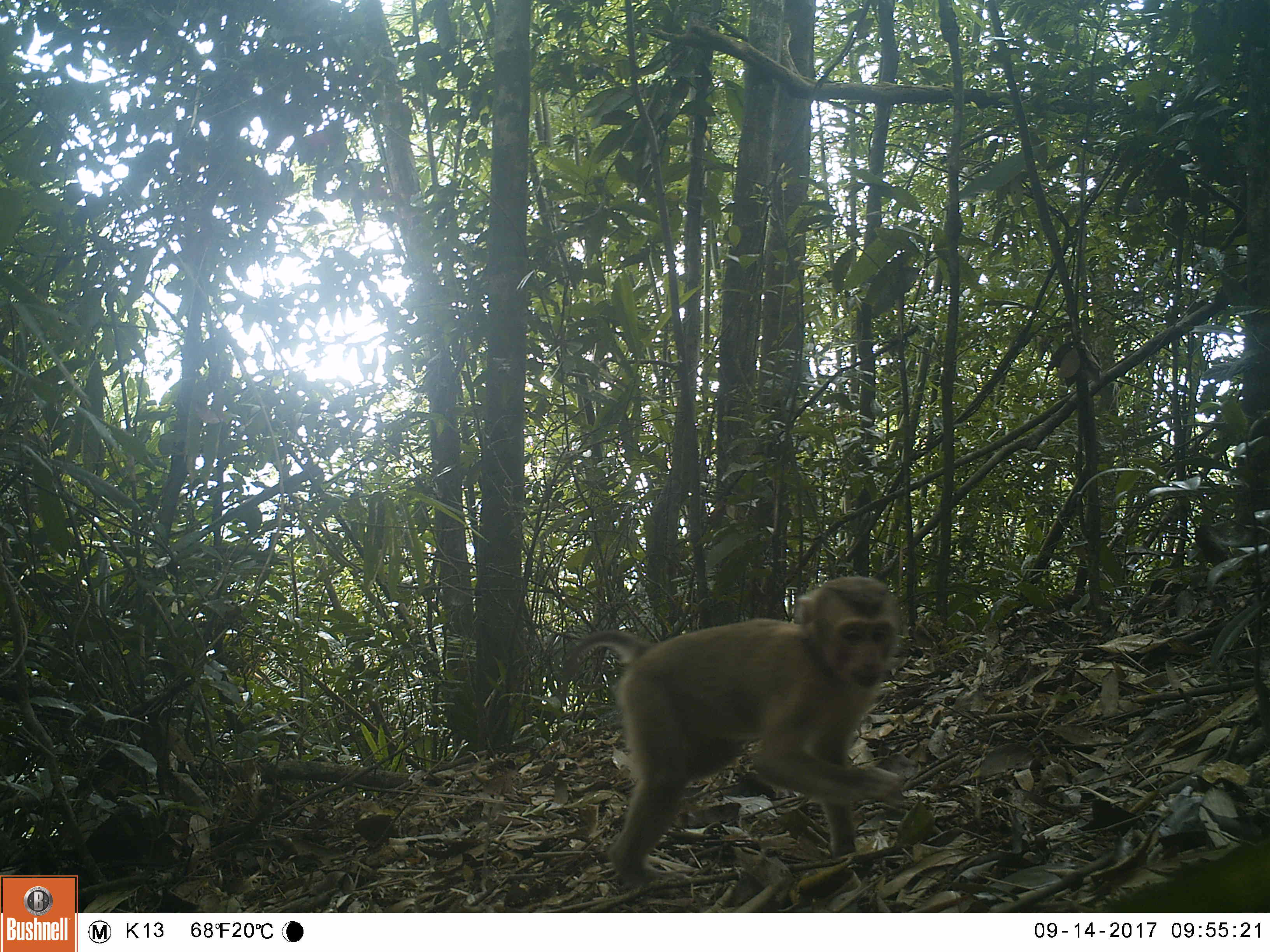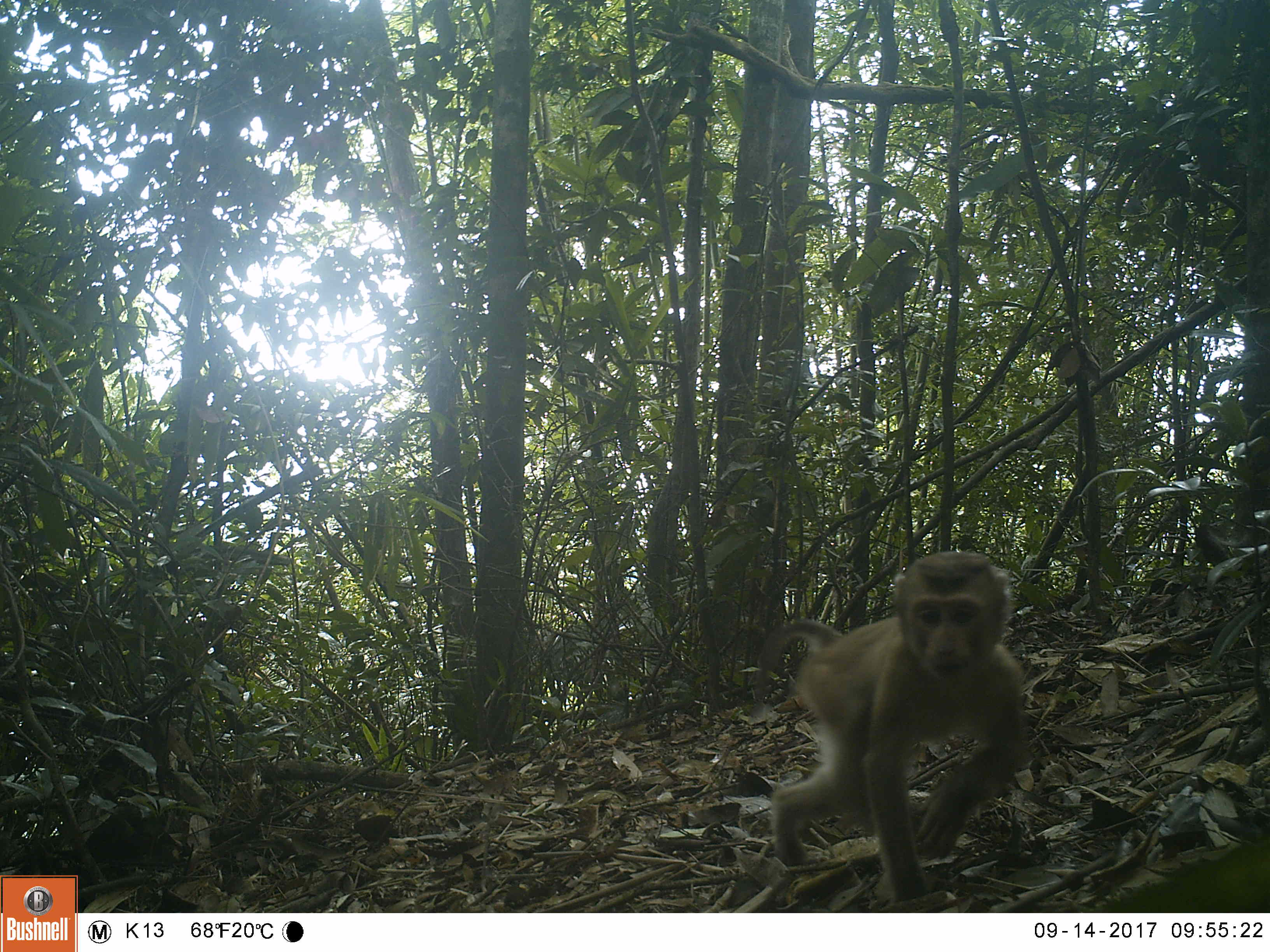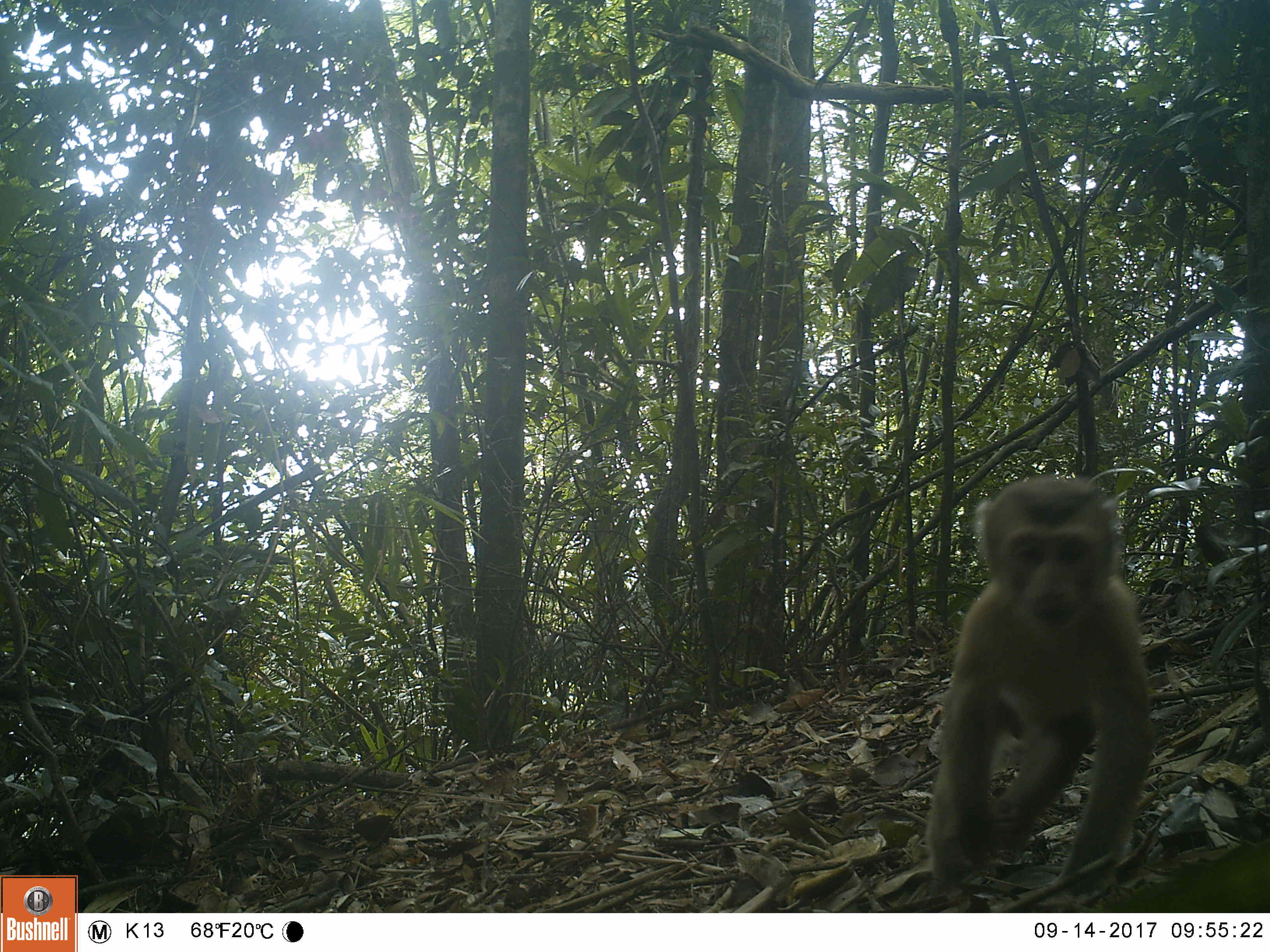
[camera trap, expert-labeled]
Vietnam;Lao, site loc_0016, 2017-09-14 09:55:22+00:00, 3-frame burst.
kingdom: Animalia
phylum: Chordata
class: Mammalia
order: Primates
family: Cercopithecidae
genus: Macaca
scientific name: Macaca nemestrina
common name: pig-tailed macaque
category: pig tailed macaque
Pig tailed macaque (pig-tailed macaque) (Macaca nemestrina). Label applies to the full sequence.